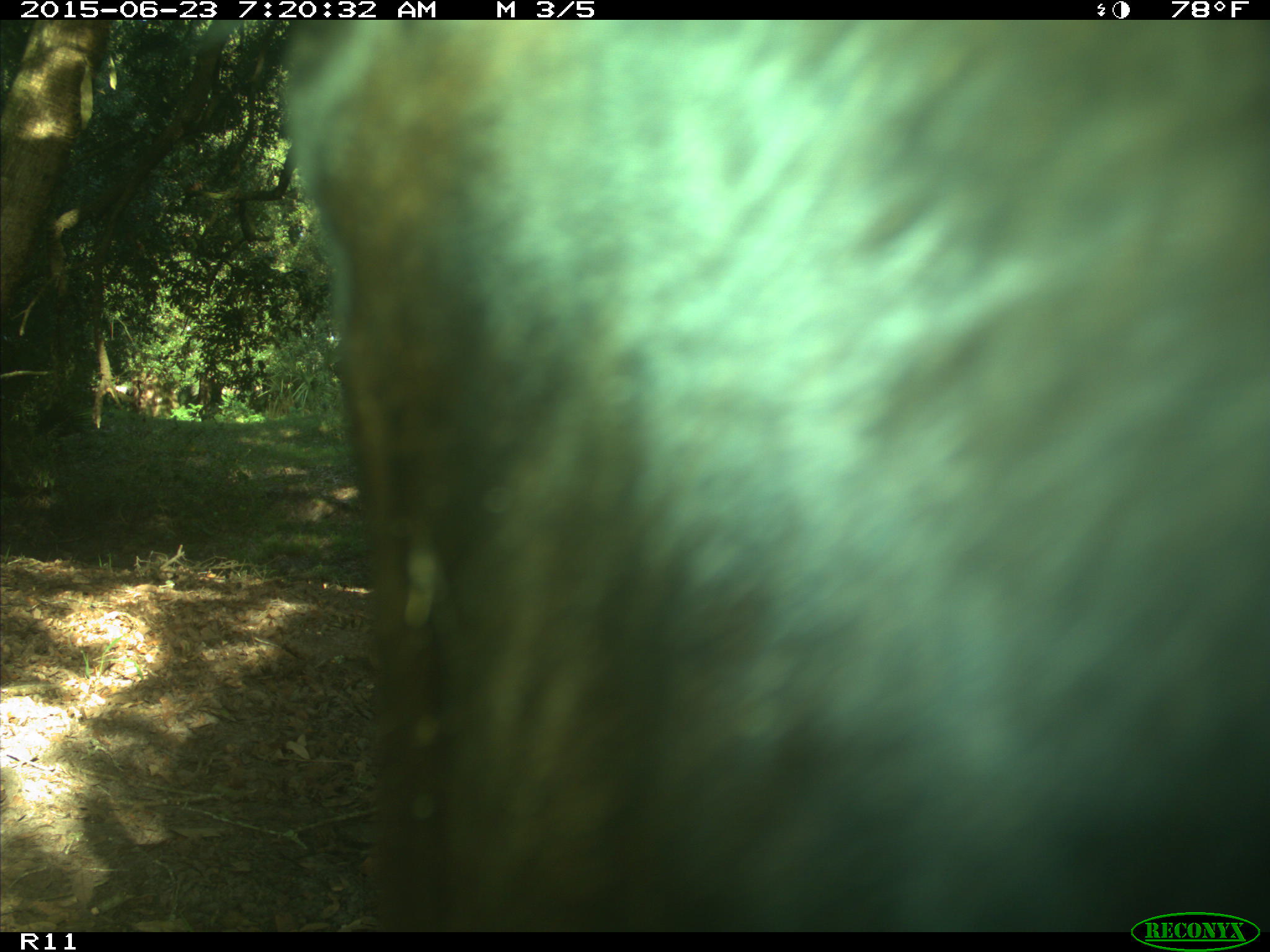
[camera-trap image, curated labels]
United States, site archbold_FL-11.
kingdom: Animalia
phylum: Chordata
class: Mammalia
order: Artiodactyla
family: Bovidae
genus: Bos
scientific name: Bos taurus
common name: domestic cow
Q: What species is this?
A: Bos taurus (domestic cow).